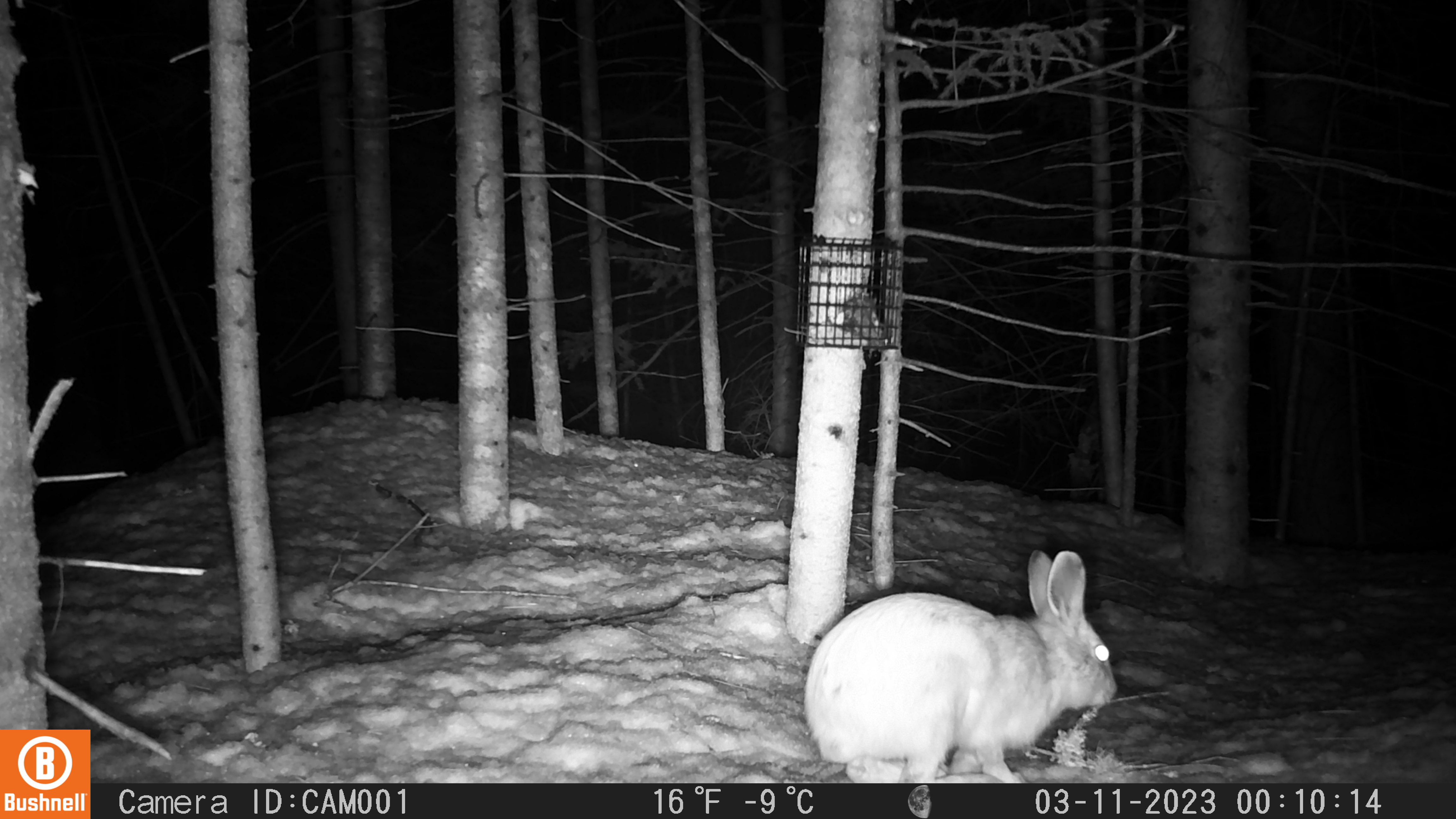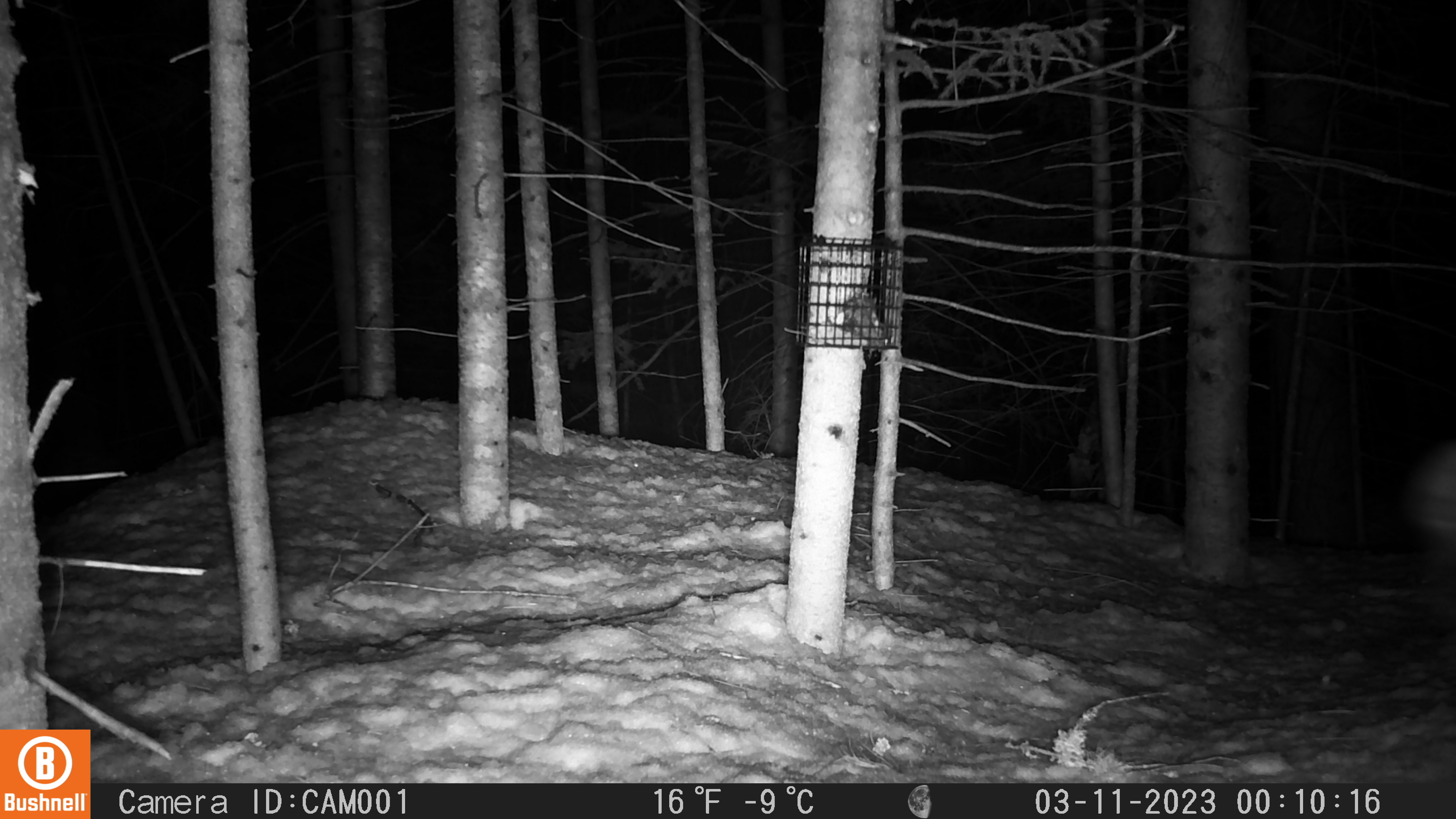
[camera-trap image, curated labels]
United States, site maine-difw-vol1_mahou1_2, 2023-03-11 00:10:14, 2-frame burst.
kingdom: Animalia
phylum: Chordata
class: Mammalia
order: Lagomorpha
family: Leporidae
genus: Lepus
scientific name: Lepus americanus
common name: snowshoe hare